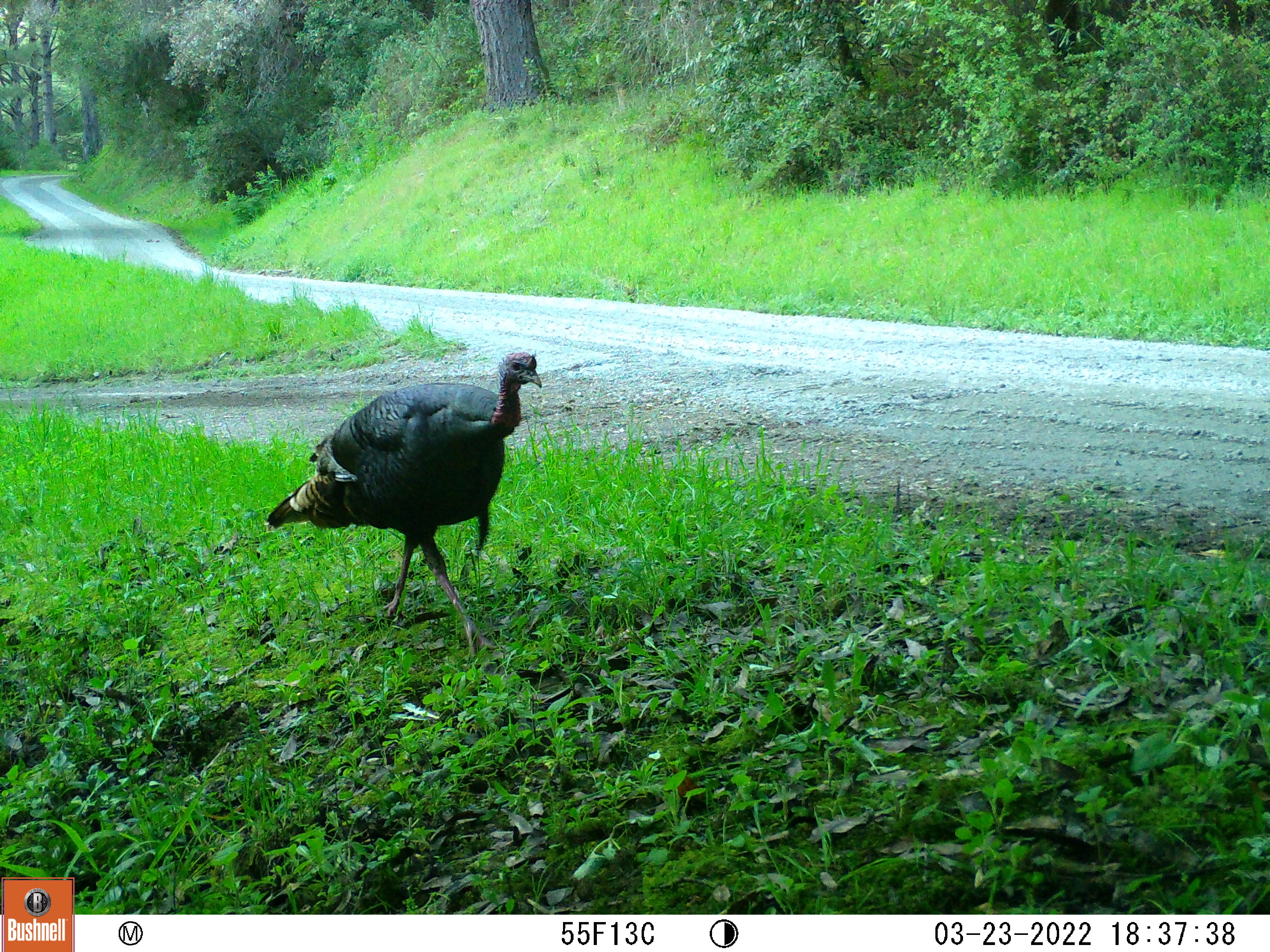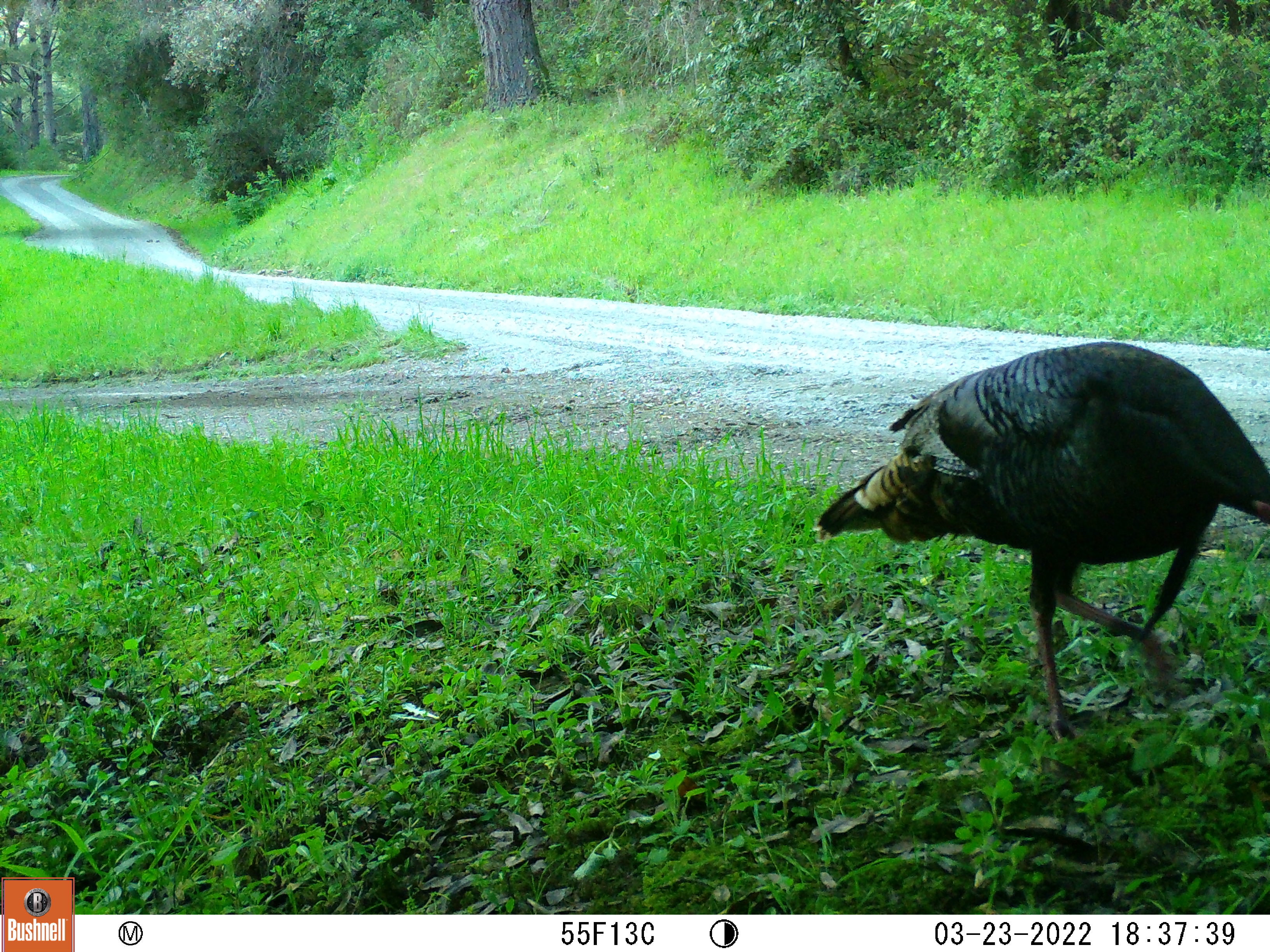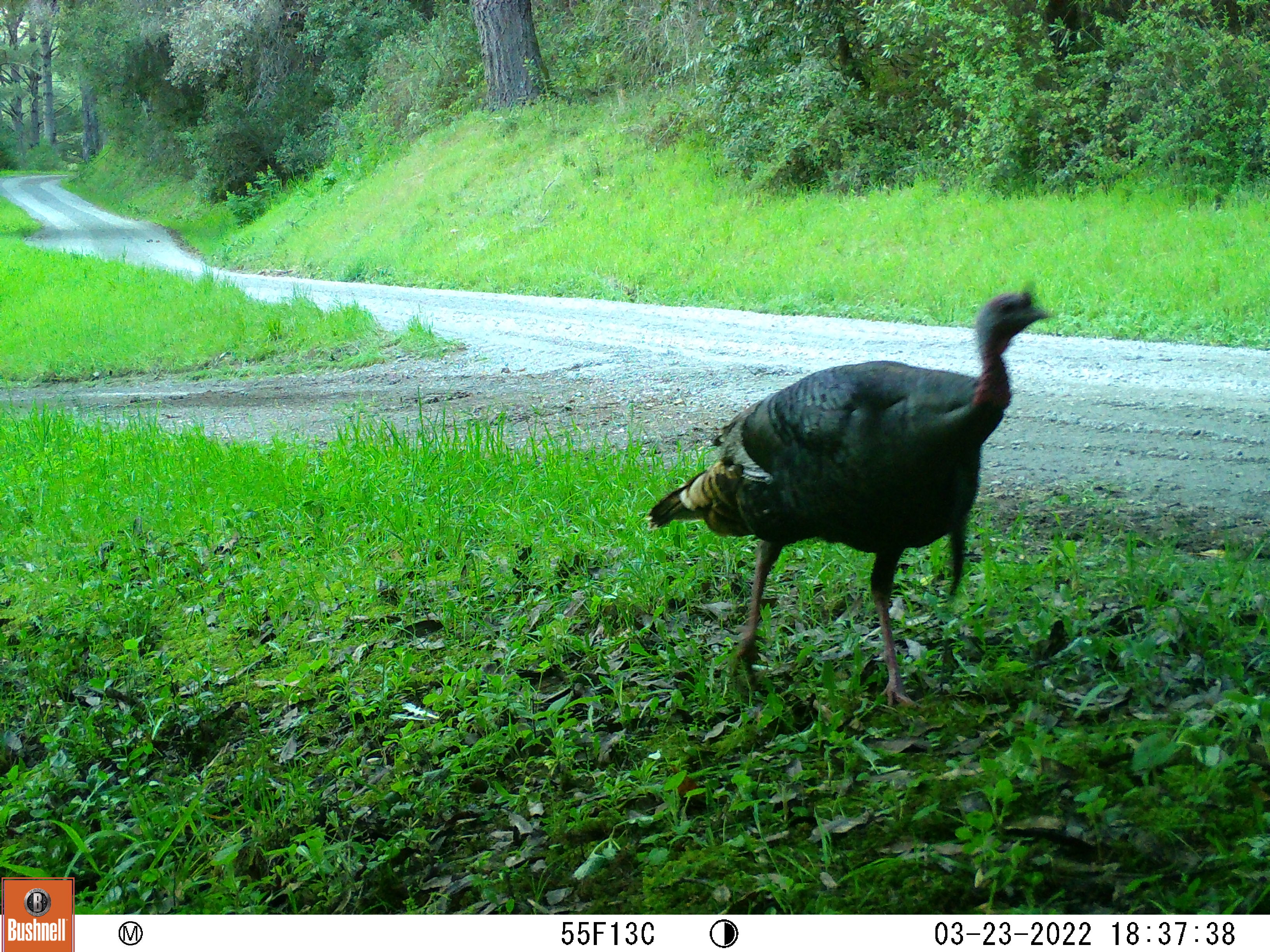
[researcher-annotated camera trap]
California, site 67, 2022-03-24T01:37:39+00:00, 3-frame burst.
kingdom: Animalia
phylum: Chordata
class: Aves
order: Galliformes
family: Phasianidae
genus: Meleagris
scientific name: Meleagris gallopavo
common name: turkey